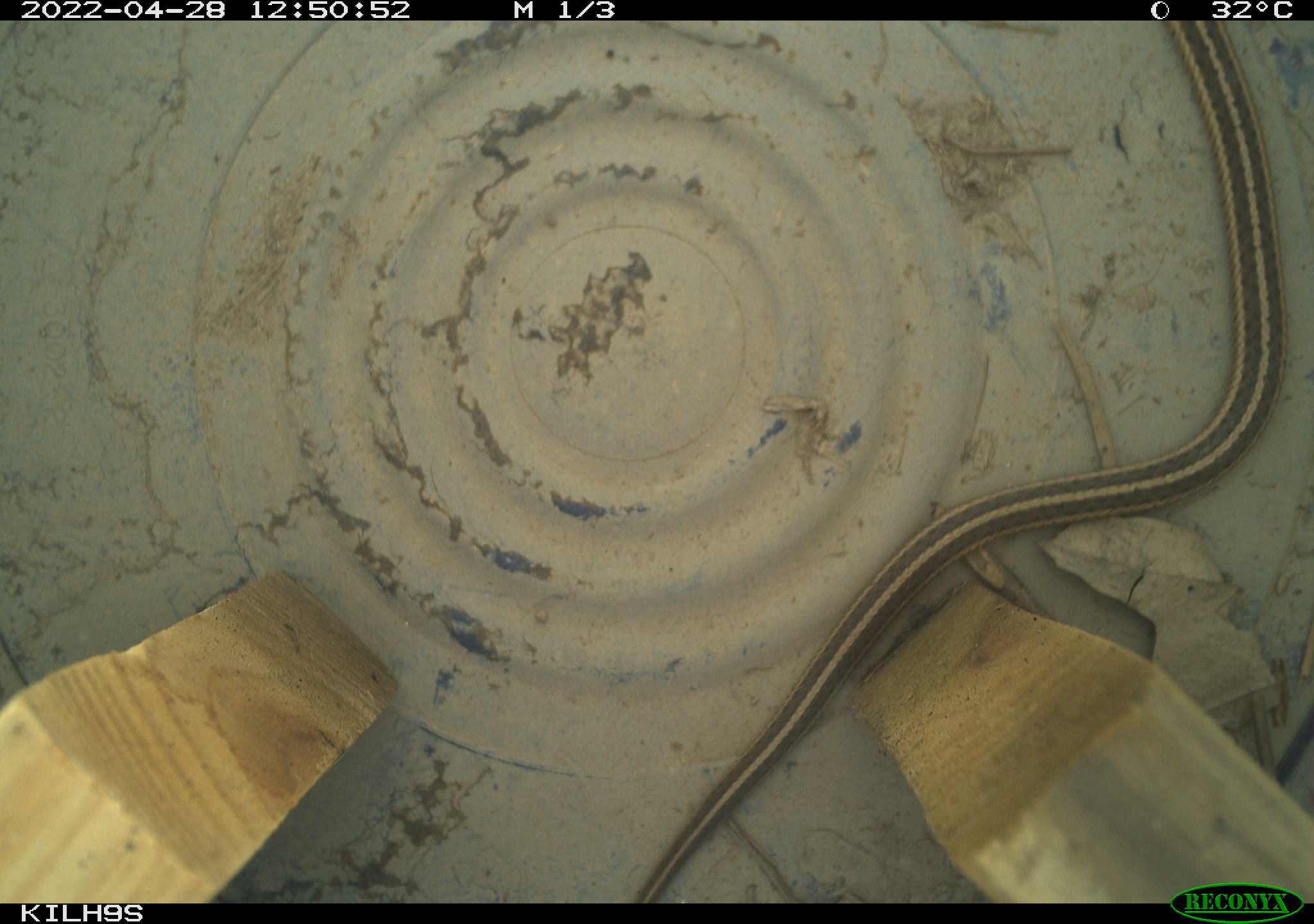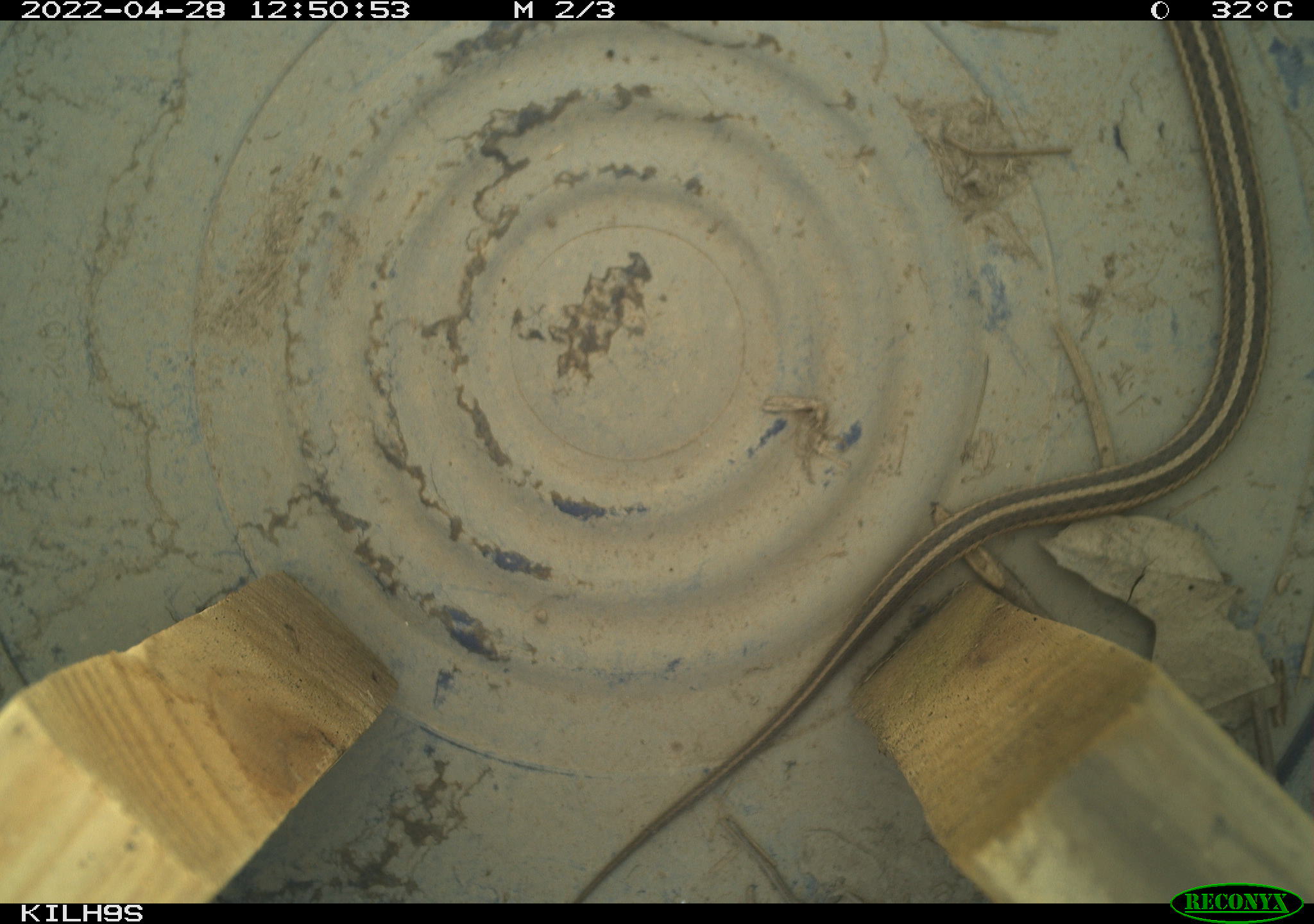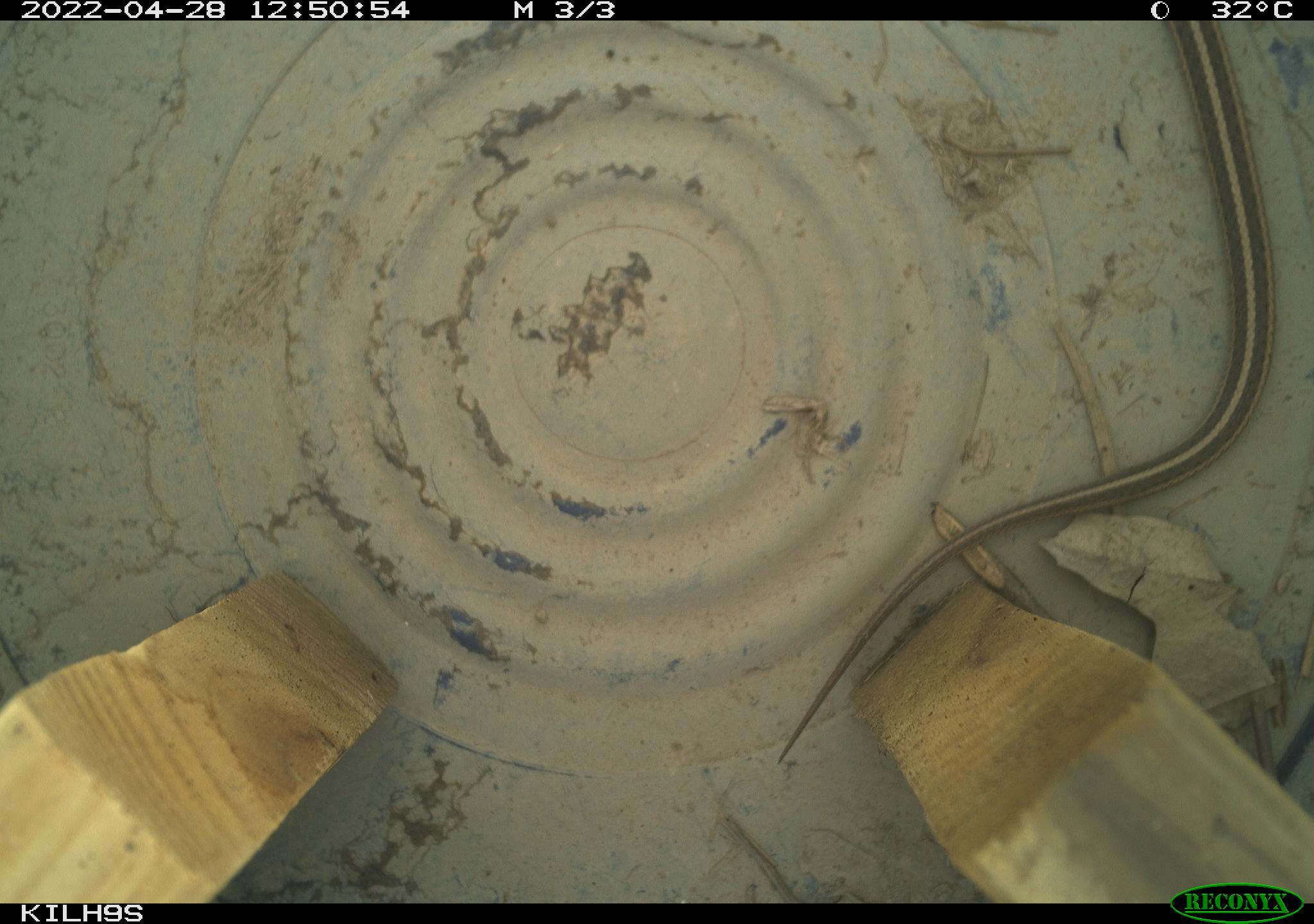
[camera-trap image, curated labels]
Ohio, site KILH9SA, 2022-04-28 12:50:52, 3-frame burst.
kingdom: Animalia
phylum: Chordata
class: Reptilia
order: Squamata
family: Colubridae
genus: Thamnophis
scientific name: Thamnophis sirtalis sirtalis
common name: eastern gartersnake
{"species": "eastern gartersnake (Thamnophis sirtalis sirtalis)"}